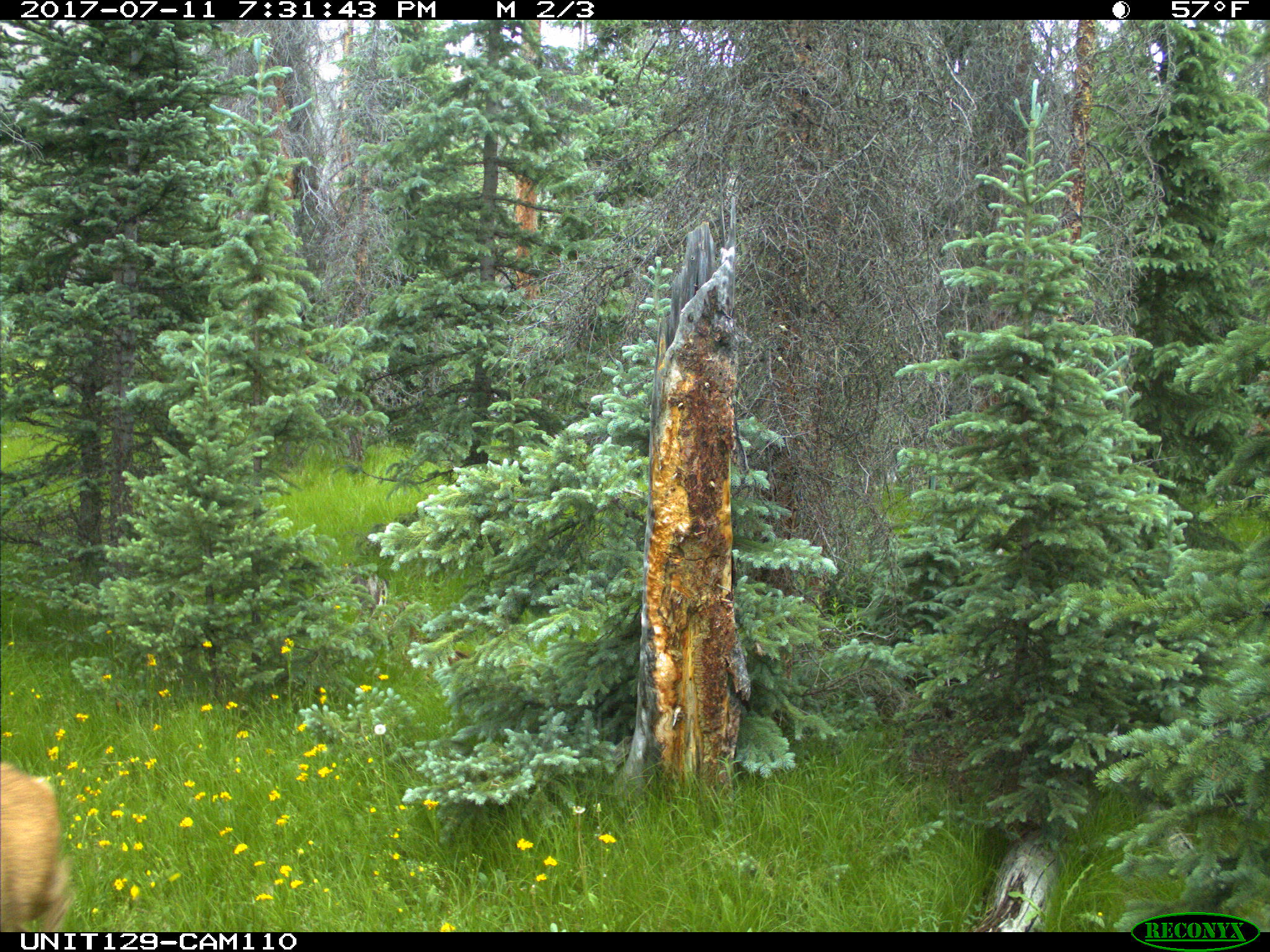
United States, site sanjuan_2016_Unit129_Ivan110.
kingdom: Animalia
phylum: Chordata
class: Mammalia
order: Artiodactyla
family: Cervidae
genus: Odocoileus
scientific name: Odocoileus hemionus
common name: mule deer